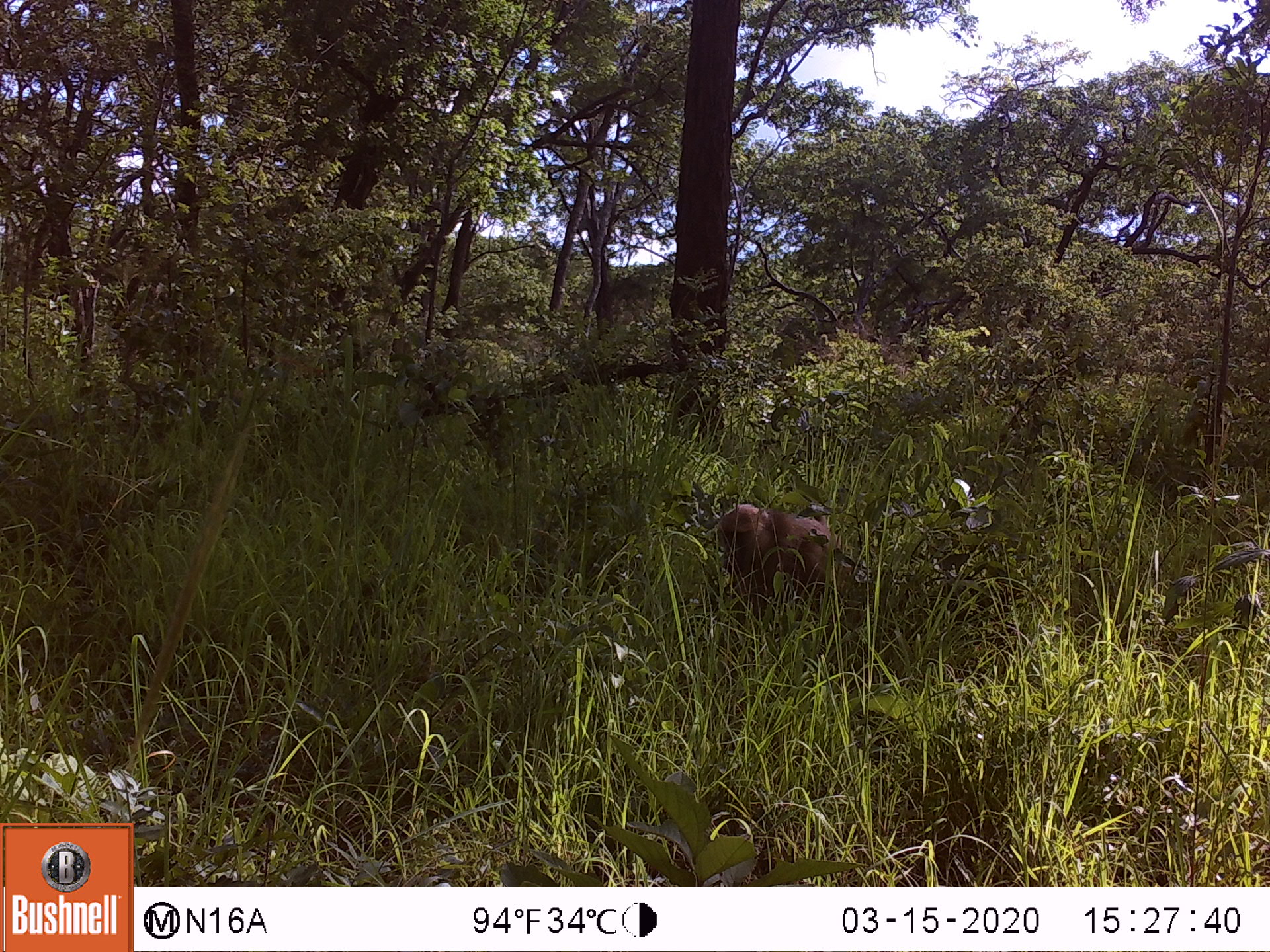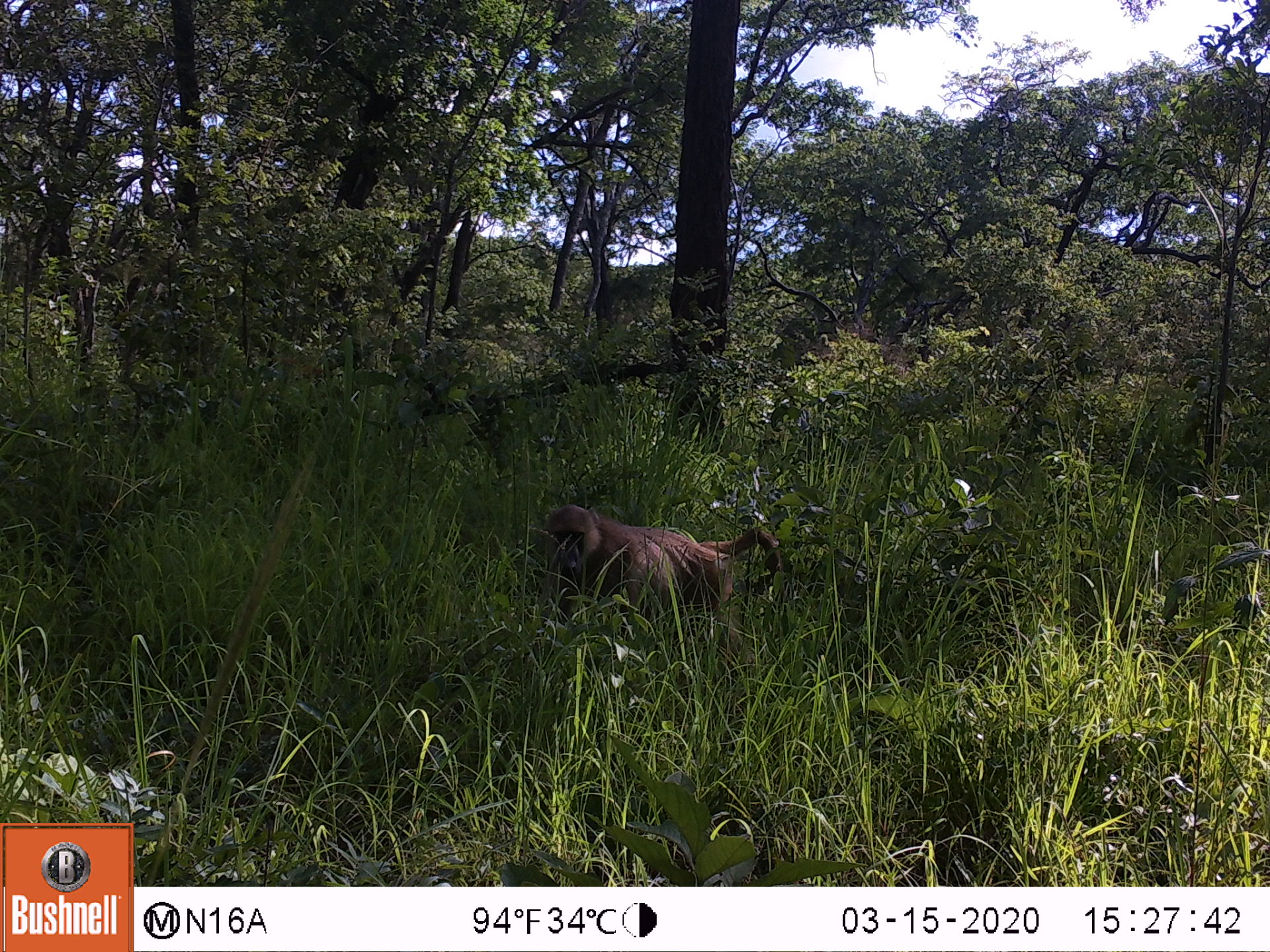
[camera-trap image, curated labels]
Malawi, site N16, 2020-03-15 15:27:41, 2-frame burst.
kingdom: Animalia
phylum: Chordata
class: Mammalia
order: Primates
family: Cercopithecidae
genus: Papio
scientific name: Papio cynocephalus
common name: yellow baboon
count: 1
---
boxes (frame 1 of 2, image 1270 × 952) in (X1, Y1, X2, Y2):
yellow baboon: (713, 503, 848, 600)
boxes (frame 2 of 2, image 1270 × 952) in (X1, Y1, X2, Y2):
yellow baboon: (540, 502, 779, 625)